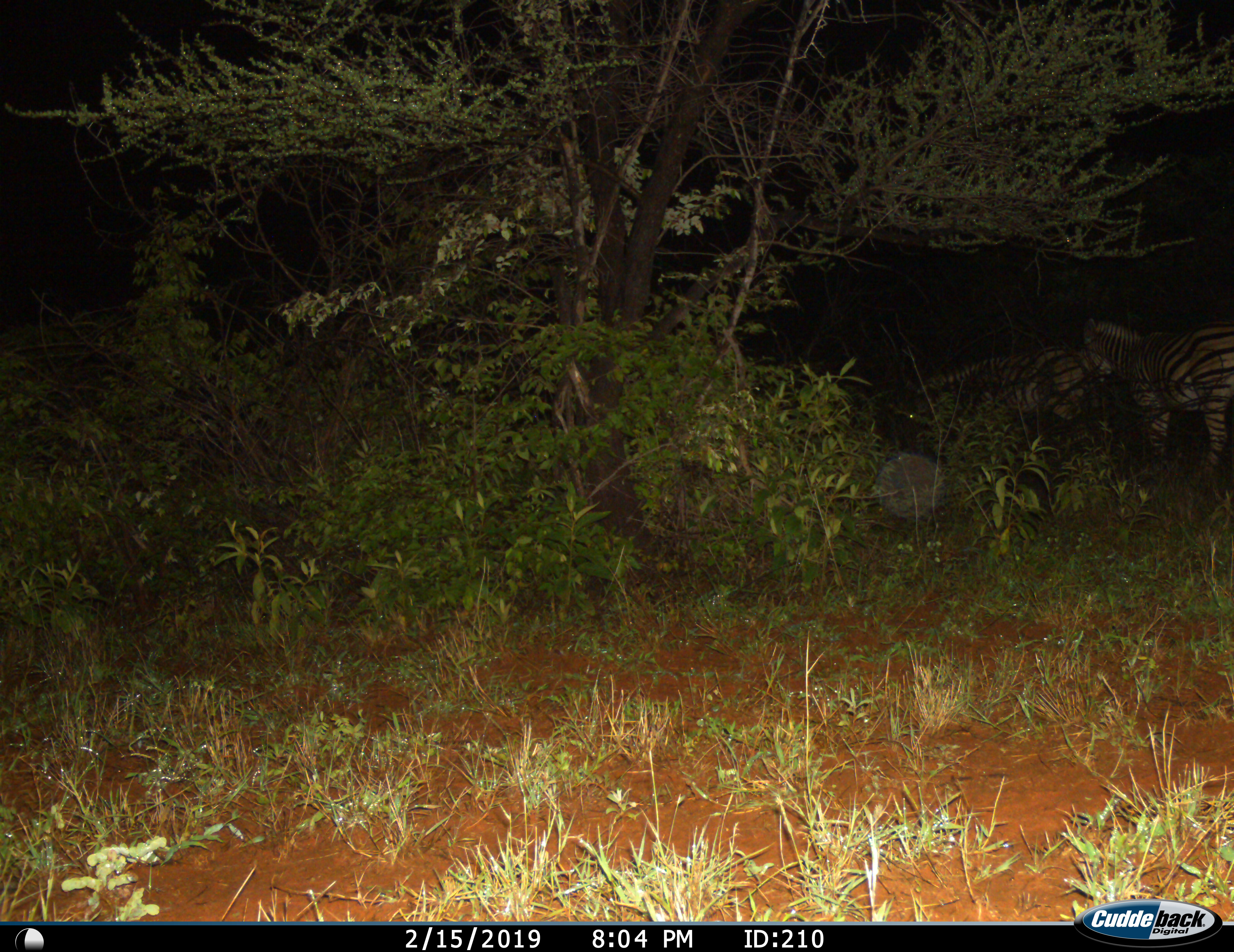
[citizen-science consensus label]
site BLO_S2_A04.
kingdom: Animalia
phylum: Chordata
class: Mammalia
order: Perissodactyla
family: Equidae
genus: Equus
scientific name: Equus quagga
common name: plains zebra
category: zebraplains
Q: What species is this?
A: Zebraplains (plains zebra) (Equus quagga).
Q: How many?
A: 2.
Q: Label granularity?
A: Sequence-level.